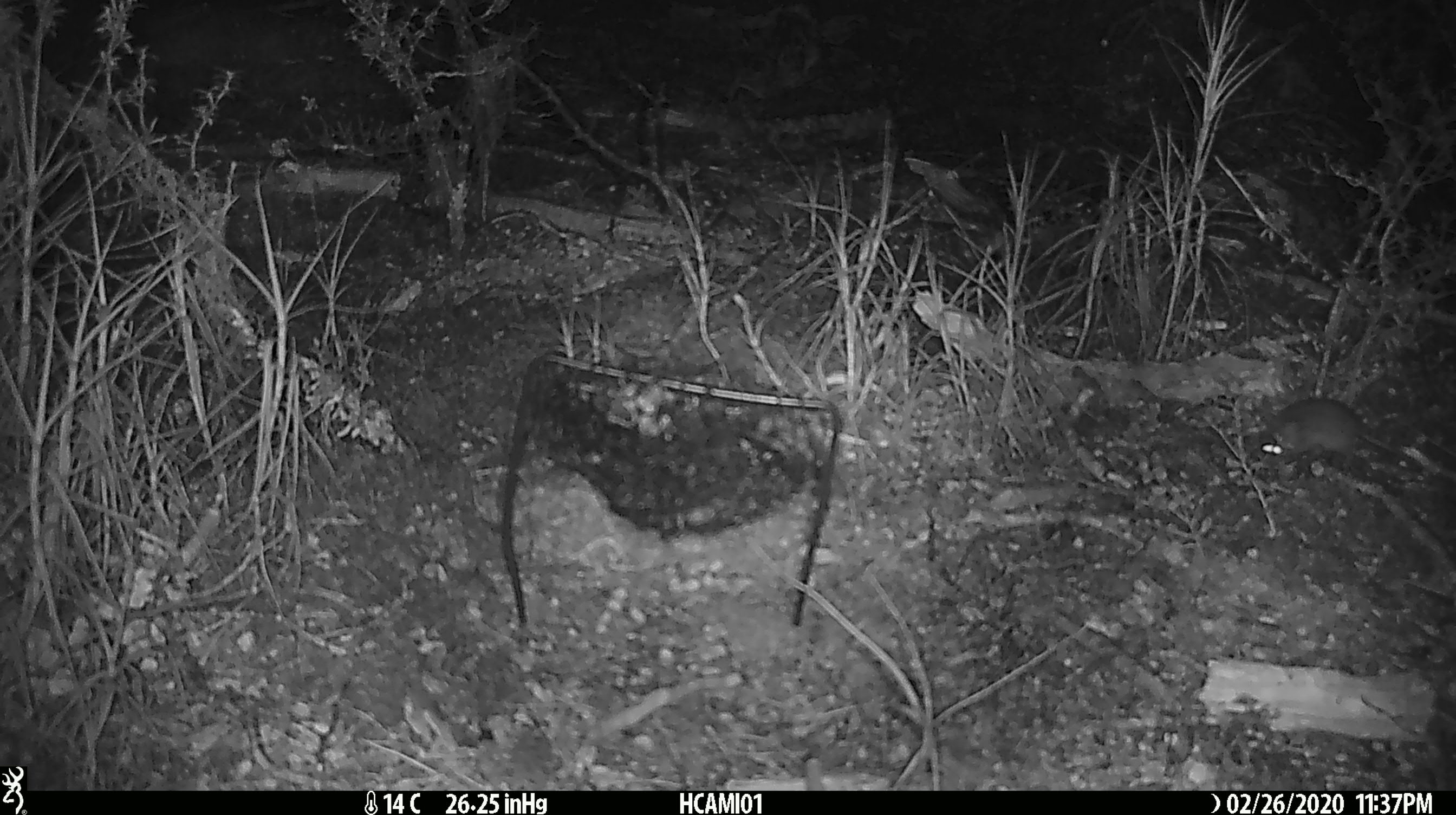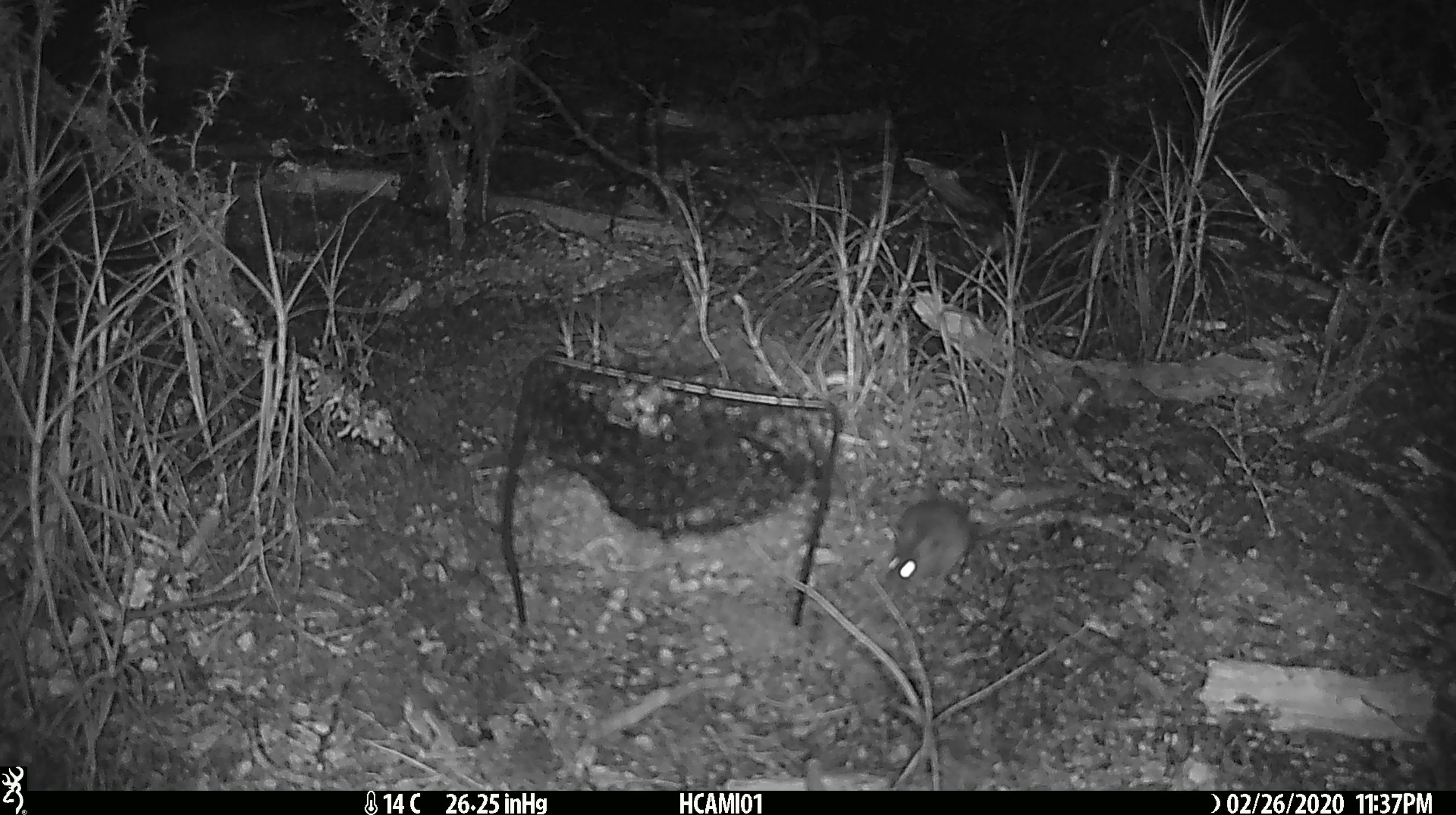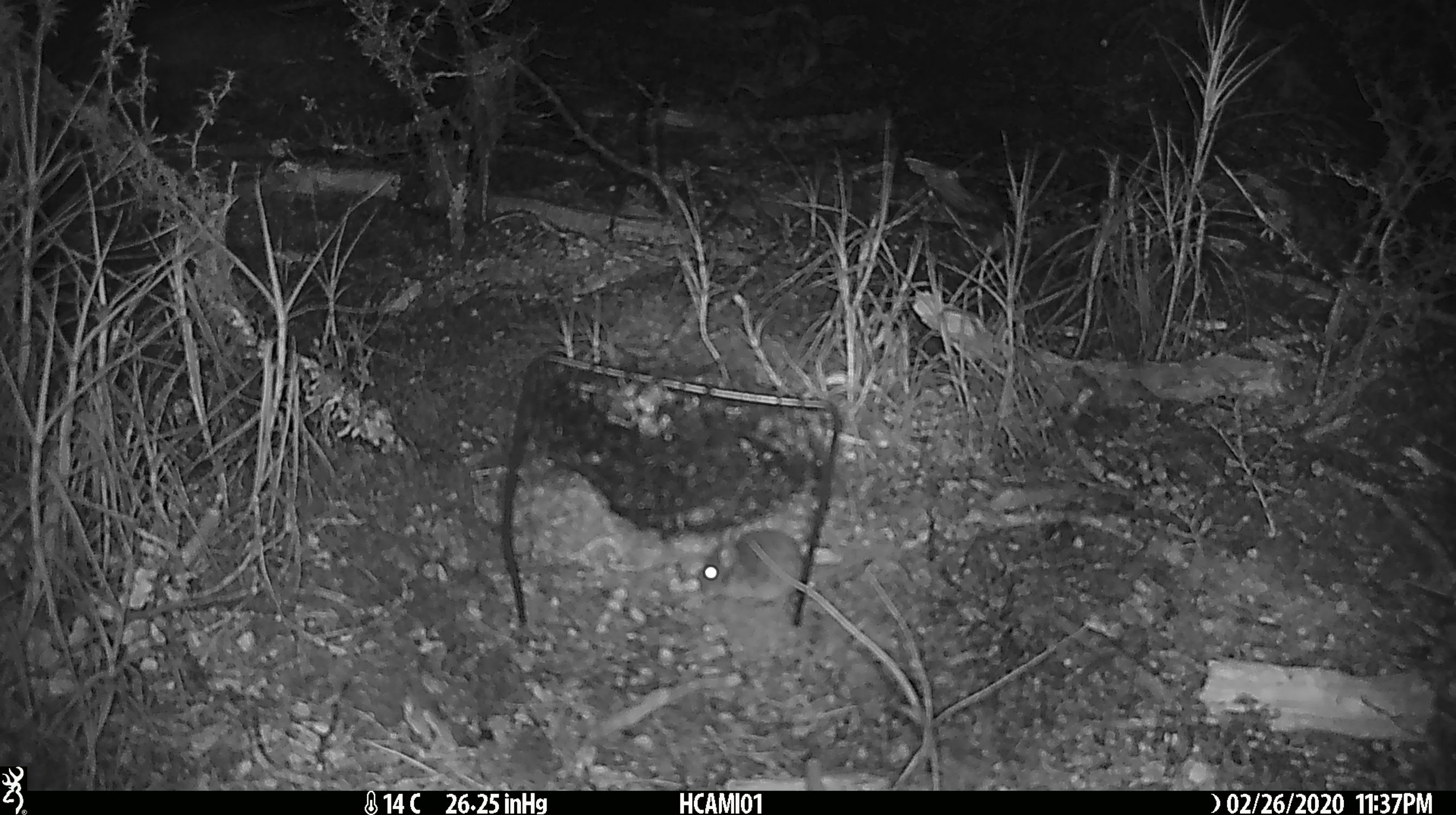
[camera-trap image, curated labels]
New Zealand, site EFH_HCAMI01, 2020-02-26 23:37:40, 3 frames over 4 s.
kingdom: Animalia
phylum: Chordata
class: Mammalia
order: Rodentia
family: Muridae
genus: Mus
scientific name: Mus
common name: mouse